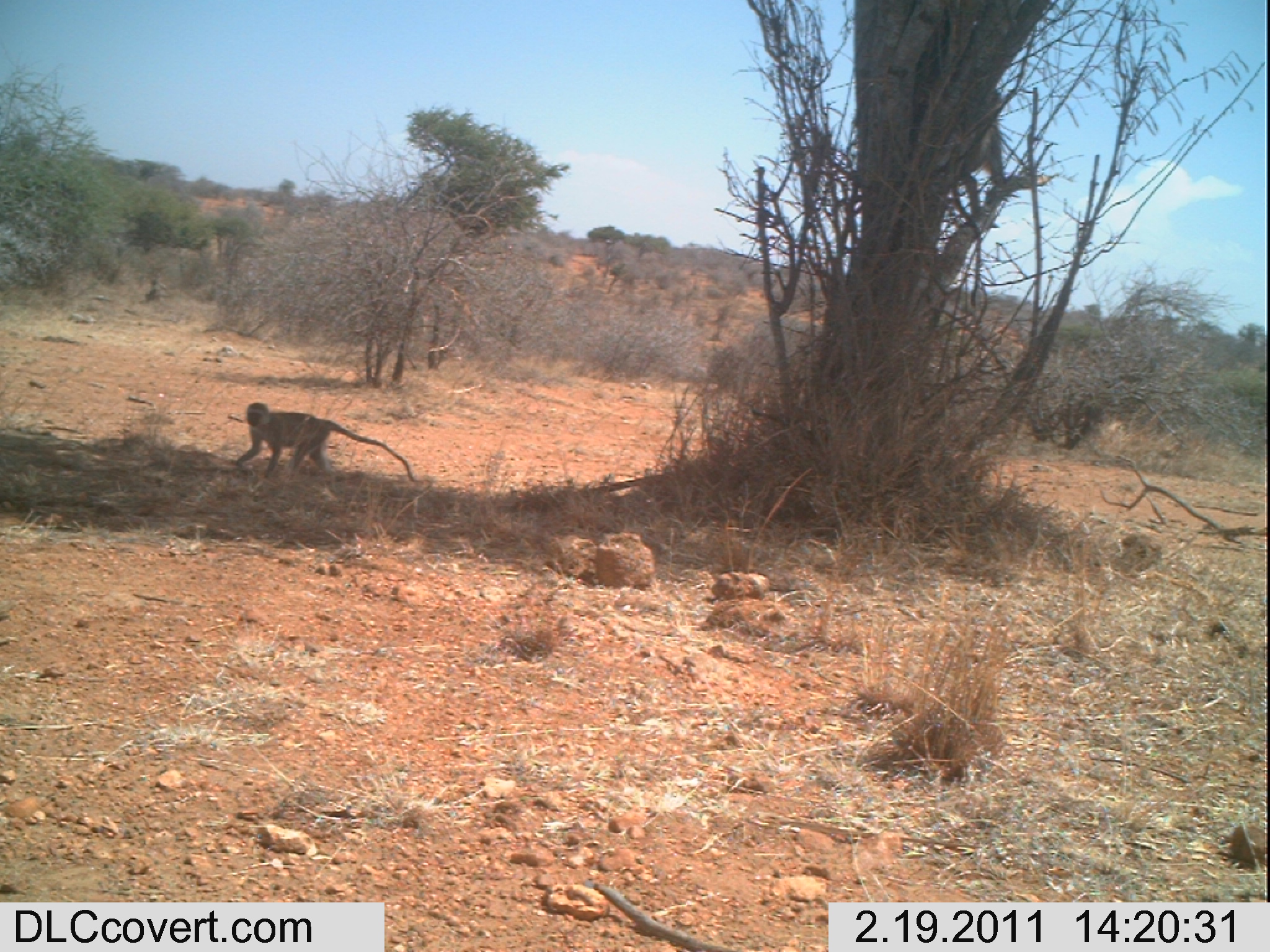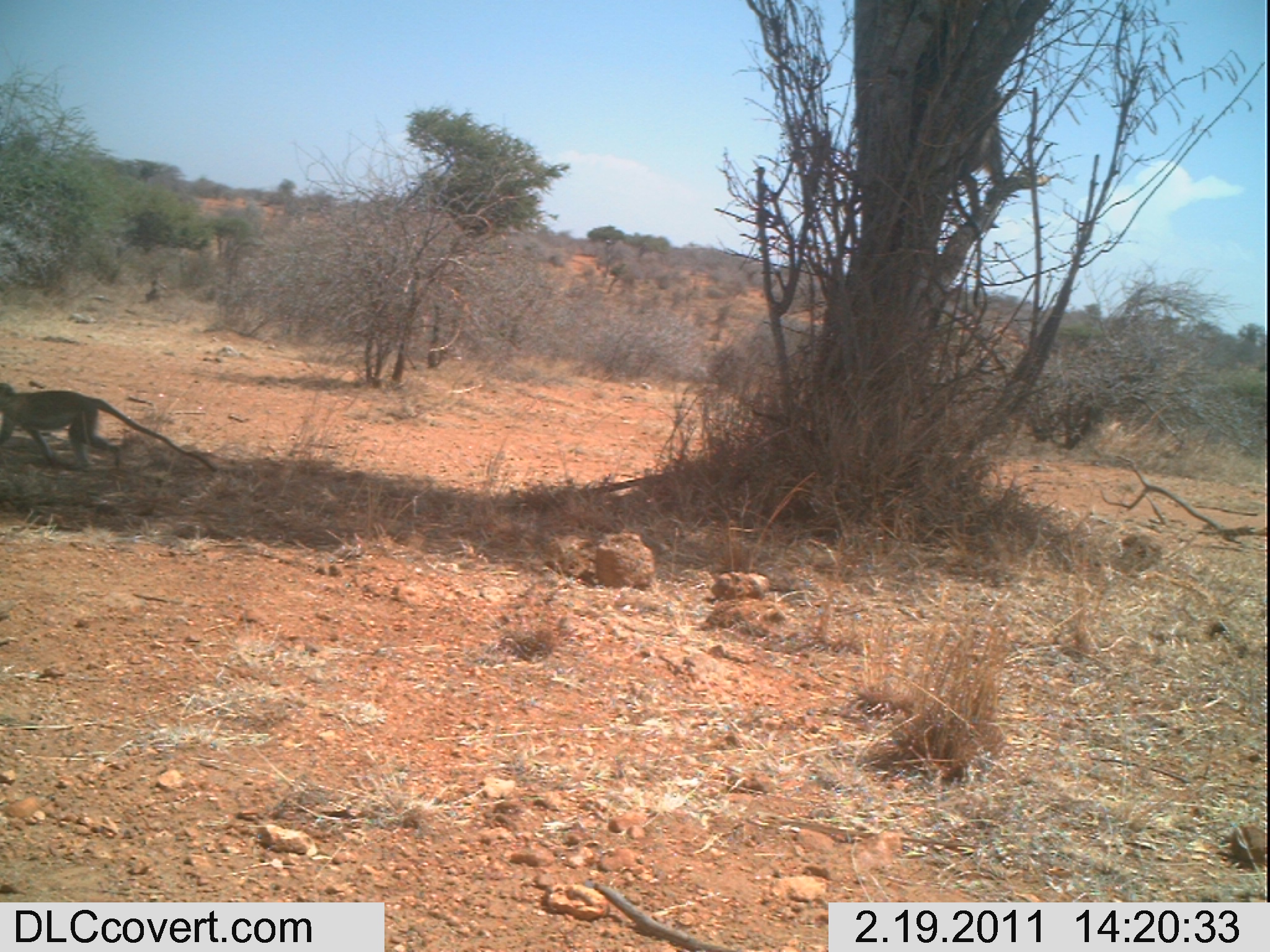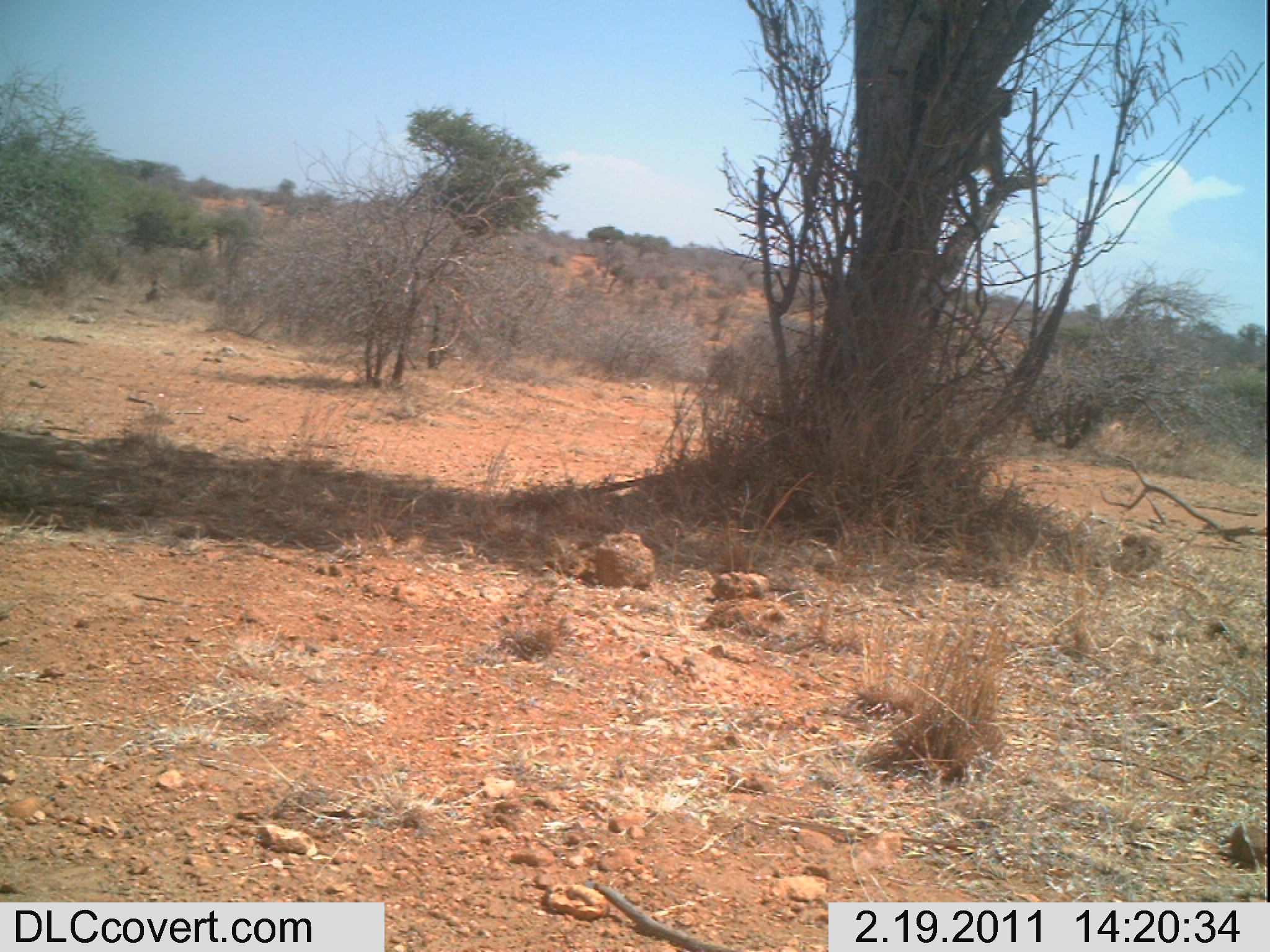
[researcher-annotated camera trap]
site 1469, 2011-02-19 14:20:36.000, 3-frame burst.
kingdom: Animalia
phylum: Chordata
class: Mammalia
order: Artiodactyla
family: Bovidae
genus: Madoqua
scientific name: Madoqua guentheri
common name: günther's dik-dik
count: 2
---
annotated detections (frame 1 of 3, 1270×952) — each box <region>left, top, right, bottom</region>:
madoqua guentheri: <region>235, 401, 417, 482</region>; <region>951, 87, 1009, 310</region>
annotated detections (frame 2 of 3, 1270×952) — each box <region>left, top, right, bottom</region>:
madoqua guentheri: <region>0, 381, 217, 473</region>; <region>951, 88, 1008, 310</region>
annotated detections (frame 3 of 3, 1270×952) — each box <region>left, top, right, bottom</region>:
madoqua guentheri: <region>951, 85, 1016, 292</region>